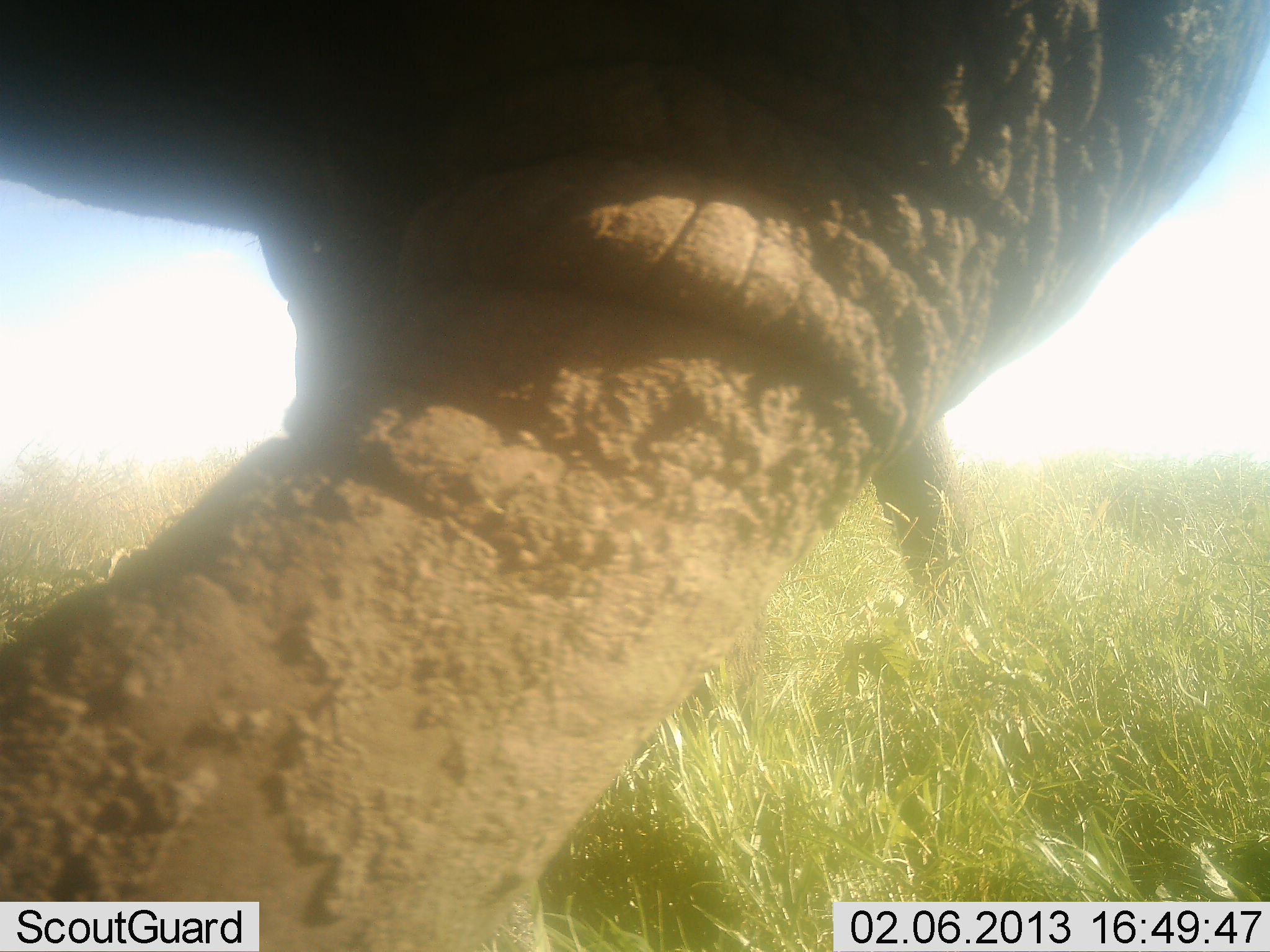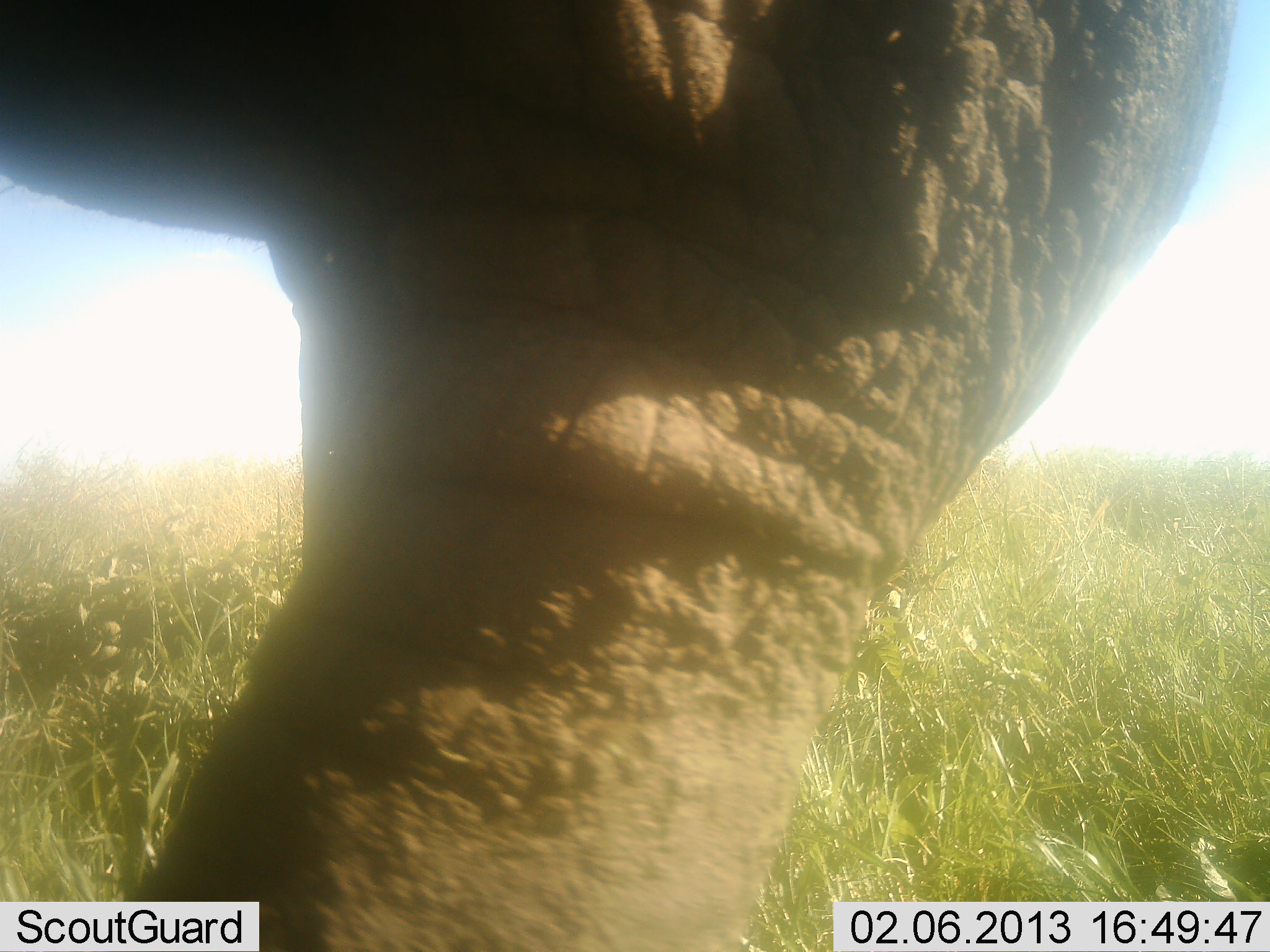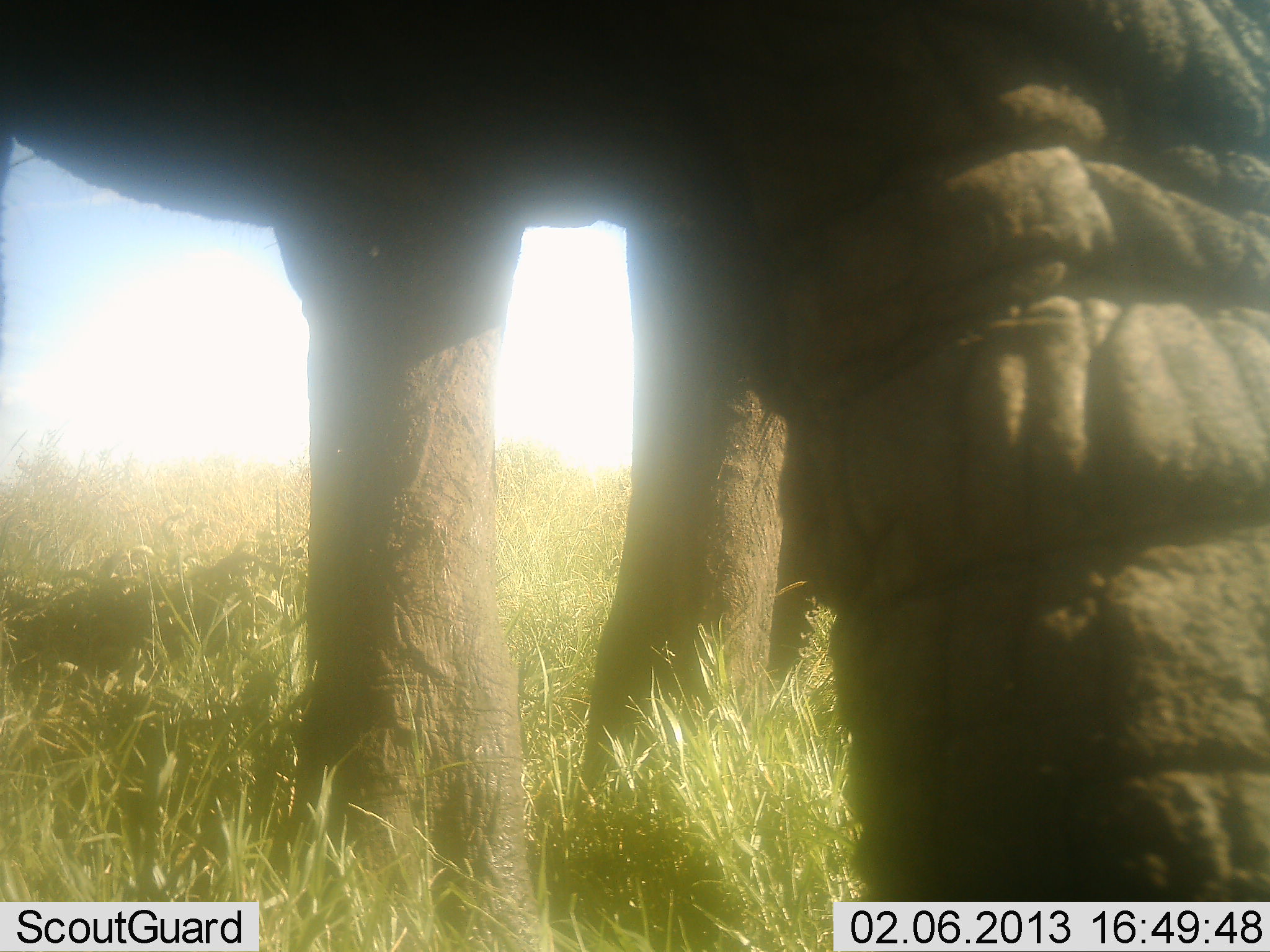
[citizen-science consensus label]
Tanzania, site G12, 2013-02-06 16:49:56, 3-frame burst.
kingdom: Animalia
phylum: Chordata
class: Mammalia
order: Proboscidea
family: Elephantidae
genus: Loxodonta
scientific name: Loxodonta africana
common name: african bush elephant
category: elephant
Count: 1.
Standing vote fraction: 66%.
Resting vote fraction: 0%.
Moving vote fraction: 28%.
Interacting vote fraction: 7%.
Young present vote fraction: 0%.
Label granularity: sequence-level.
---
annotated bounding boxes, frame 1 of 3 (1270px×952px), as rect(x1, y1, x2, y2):
animal: rect(0, 1, 1270, 951)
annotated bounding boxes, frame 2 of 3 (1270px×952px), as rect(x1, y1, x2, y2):
animal: rect(0, 0, 1270, 952)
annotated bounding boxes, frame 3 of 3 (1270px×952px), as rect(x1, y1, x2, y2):
animal: rect(0, 1, 1269, 952)